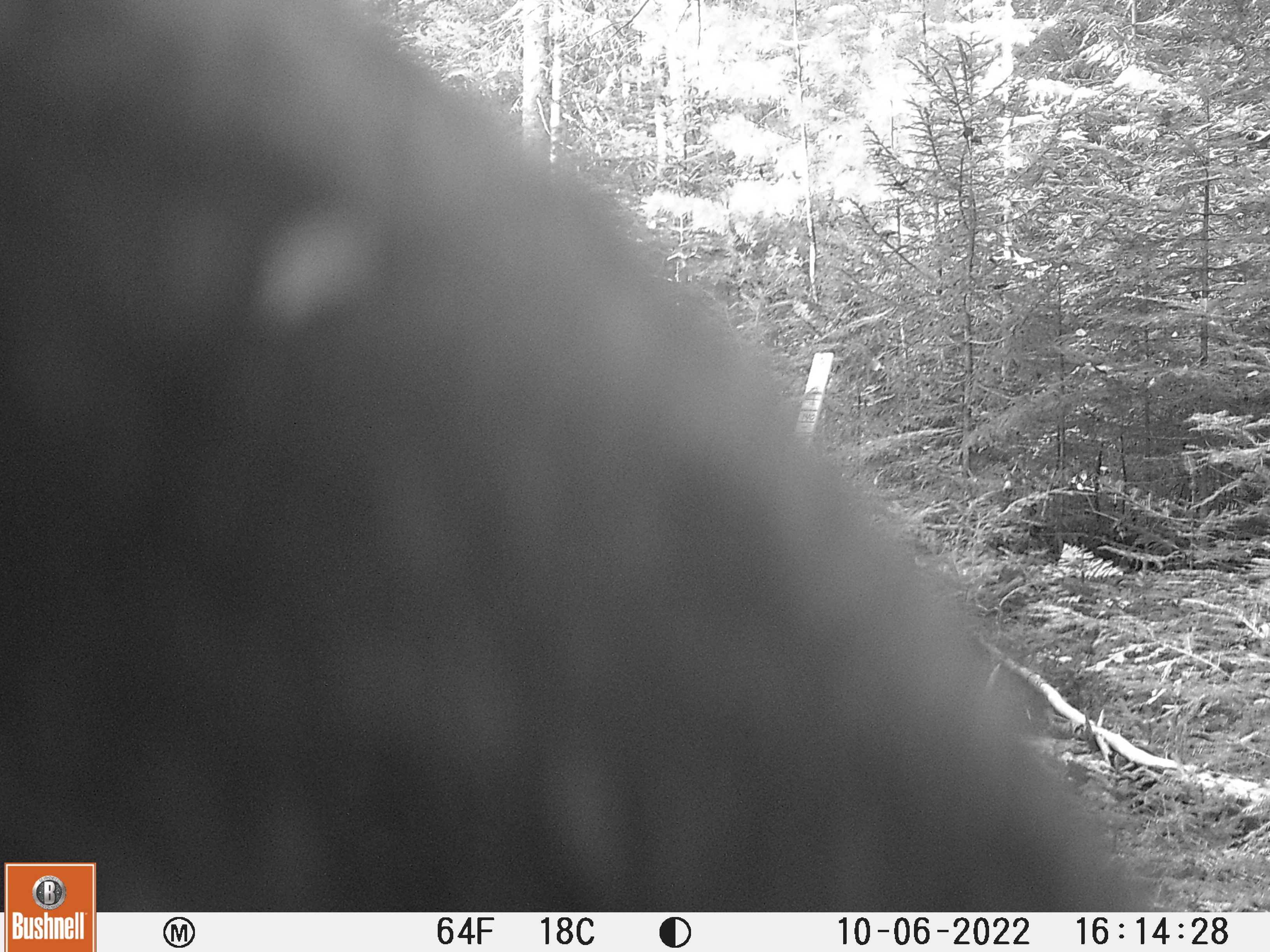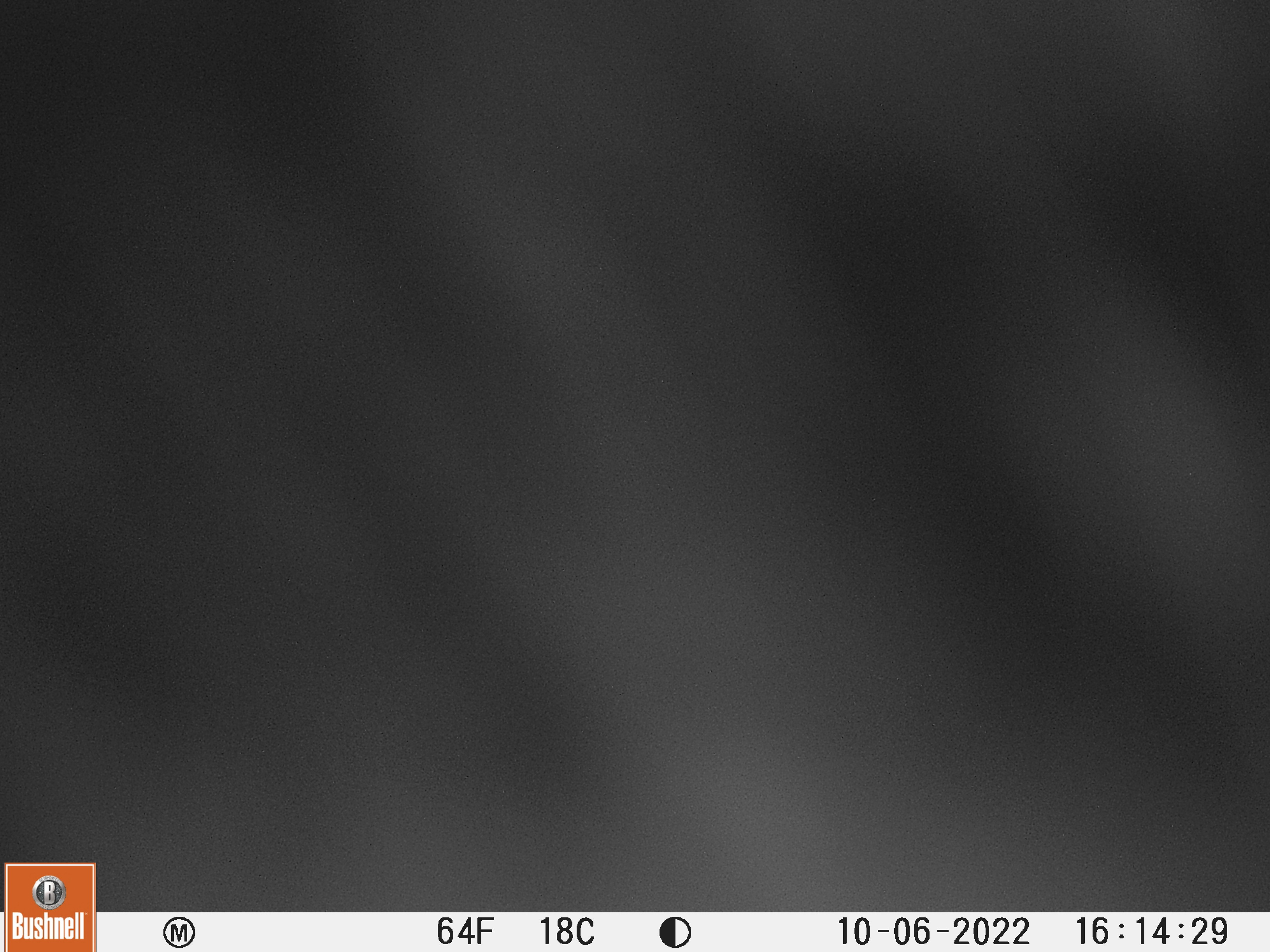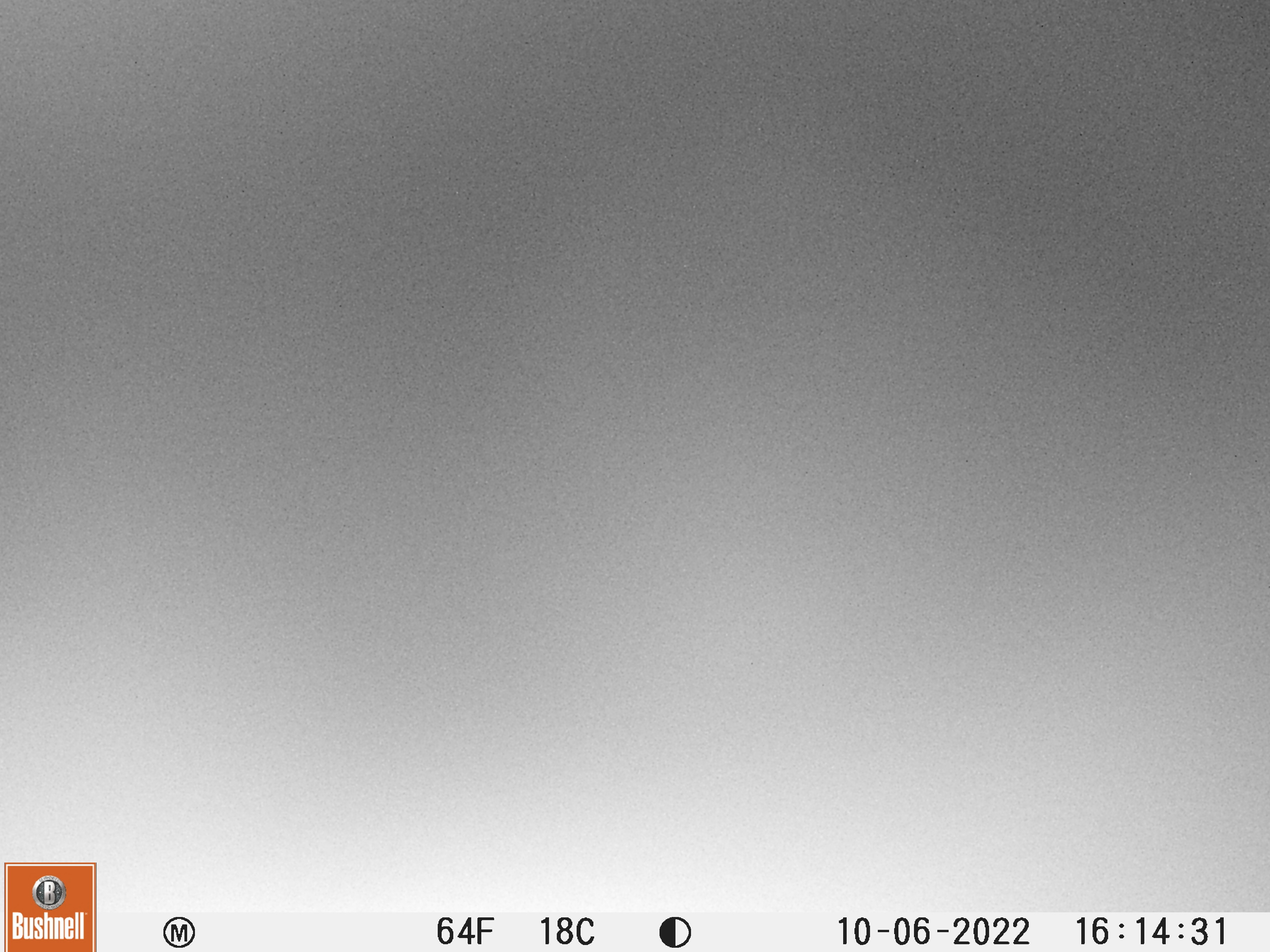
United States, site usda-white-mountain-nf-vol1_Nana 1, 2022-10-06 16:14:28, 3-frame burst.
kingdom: Animalia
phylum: Chordata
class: Mammalia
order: Artiodactyla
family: Cervidae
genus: Alces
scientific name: Alces alces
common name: moose